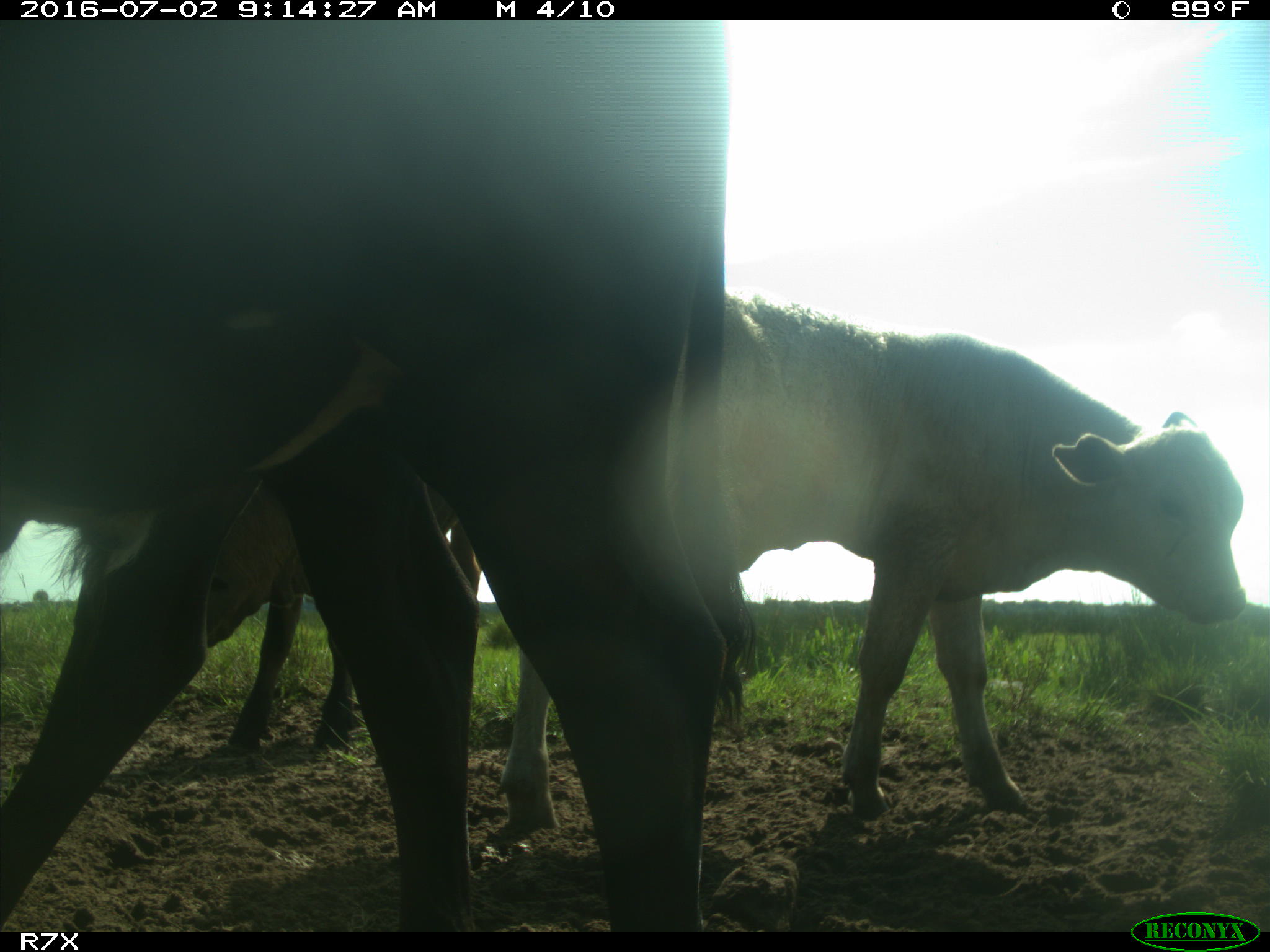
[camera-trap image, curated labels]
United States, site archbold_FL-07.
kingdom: Animalia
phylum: Chordata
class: Mammalia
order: Artiodactyla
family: Bovidae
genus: Bos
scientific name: Bos taurus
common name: domestic cow